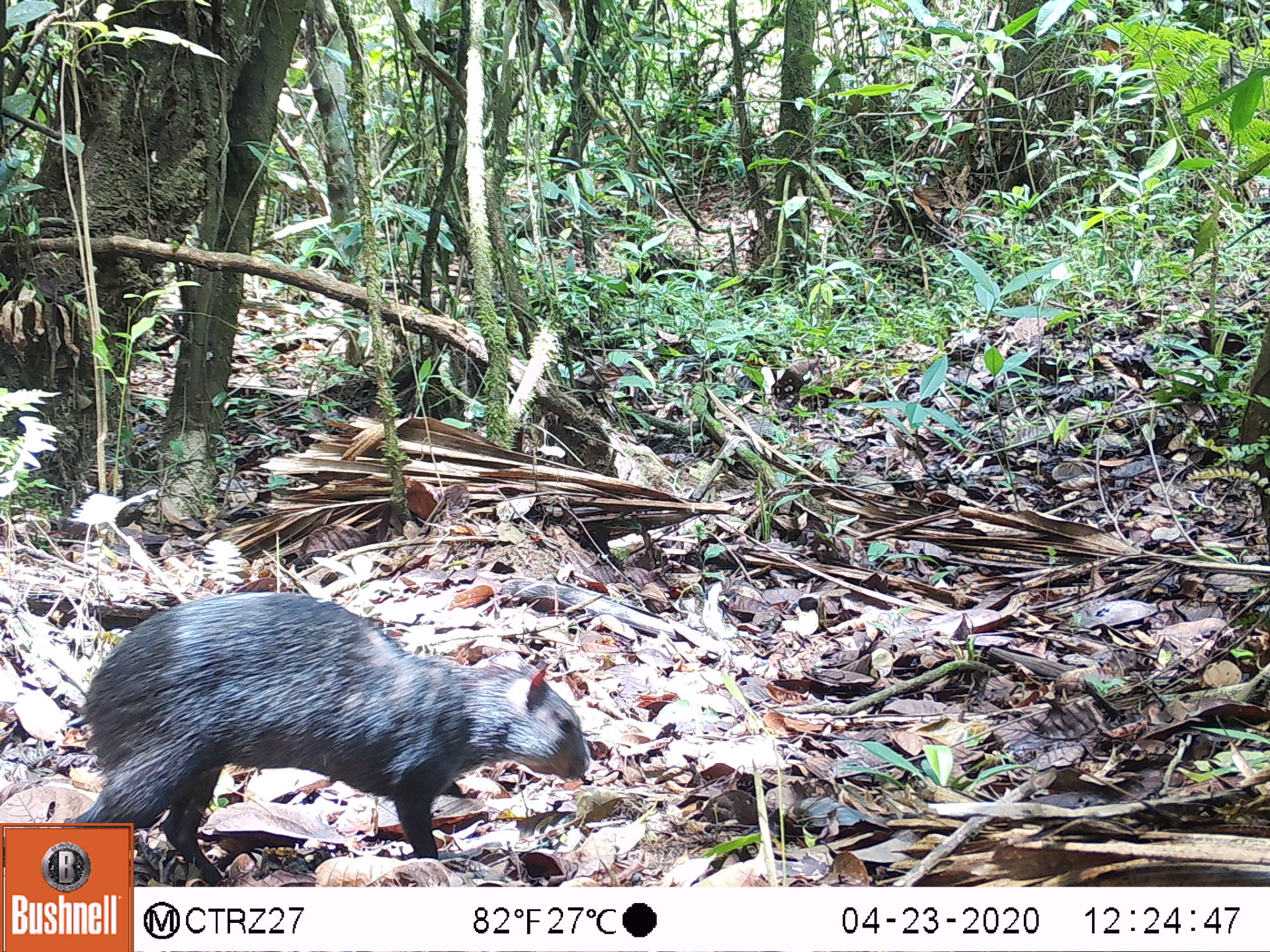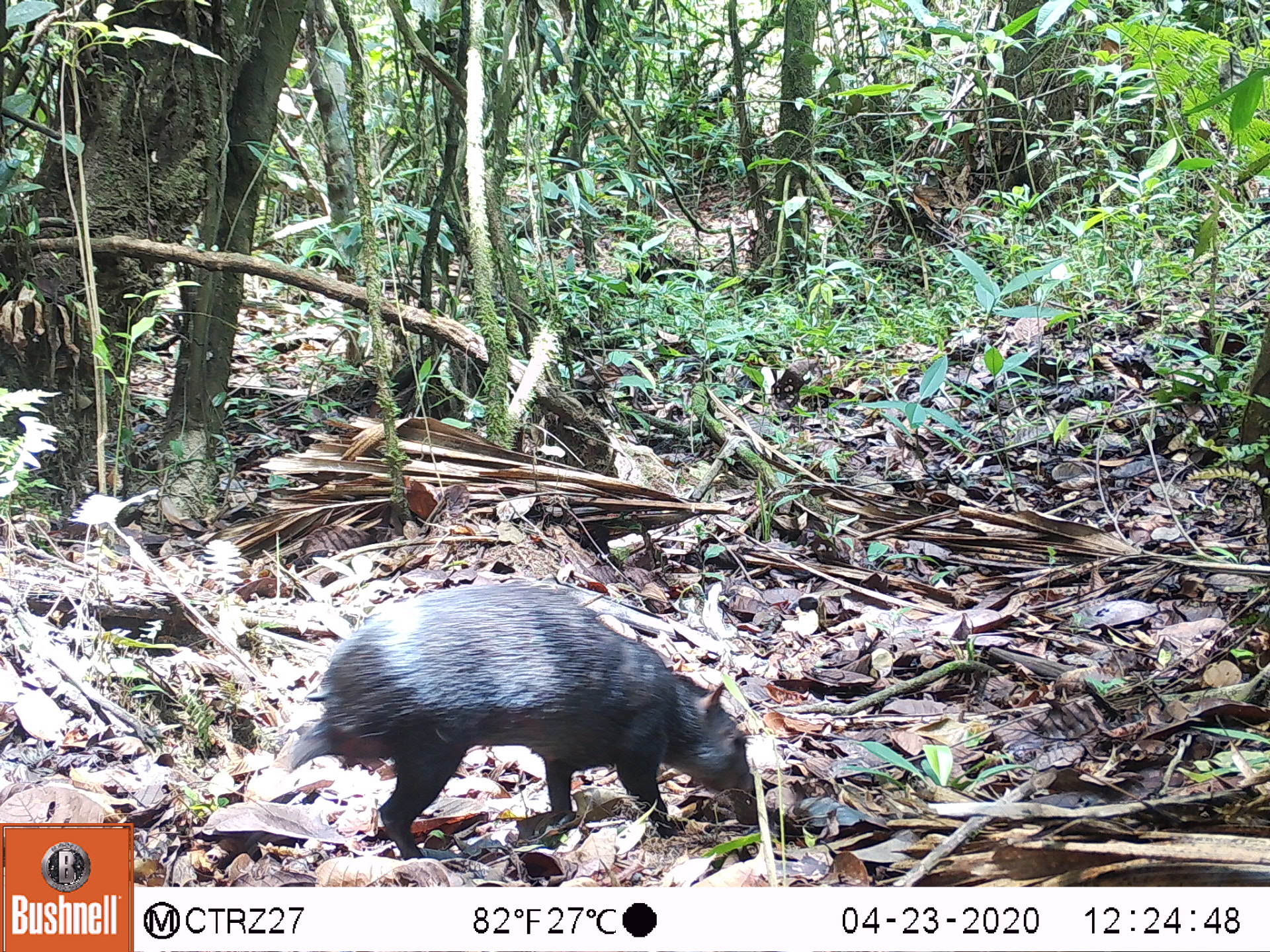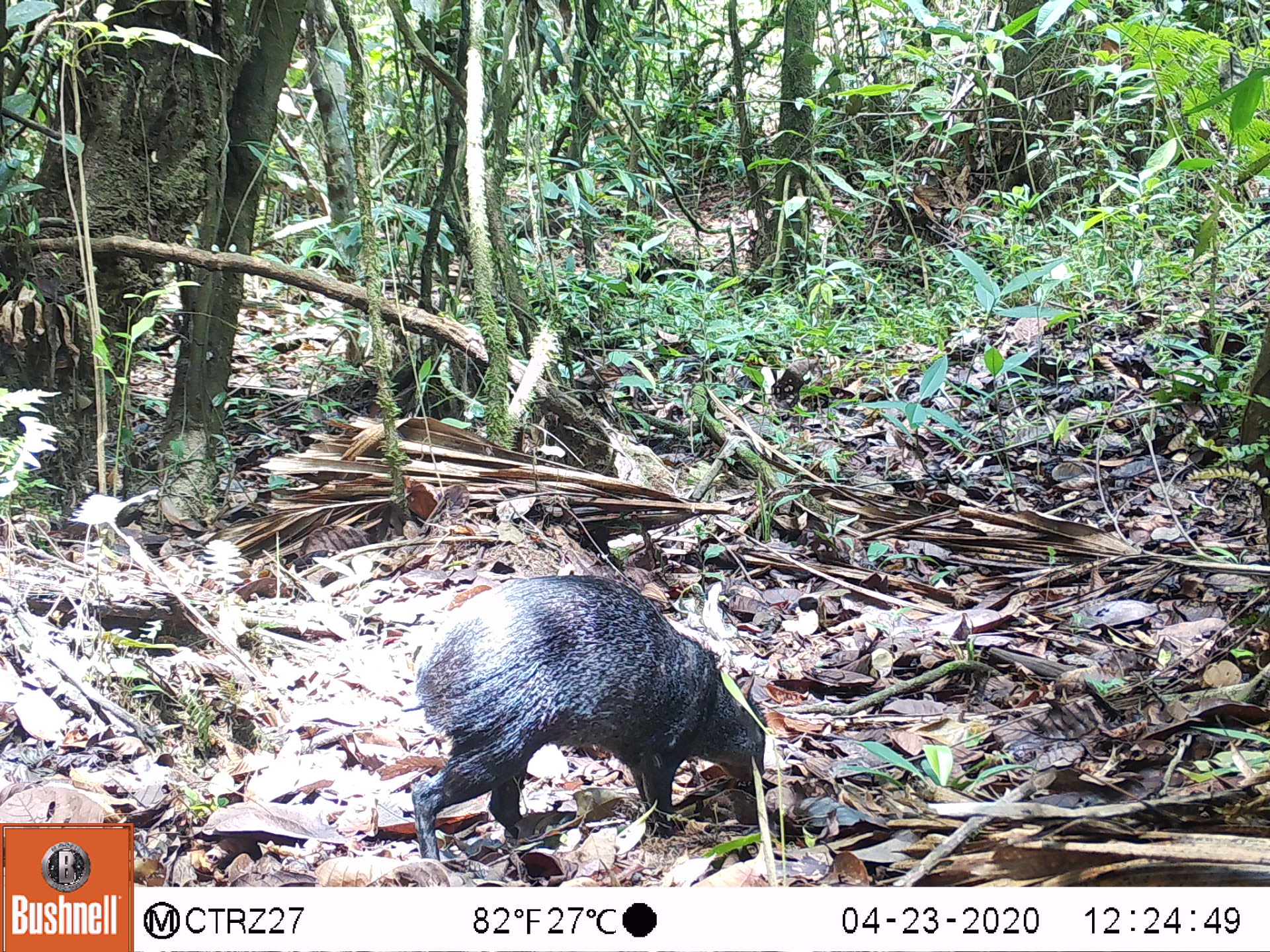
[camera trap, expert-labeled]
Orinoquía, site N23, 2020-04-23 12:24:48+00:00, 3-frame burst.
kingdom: Animalia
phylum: Chordata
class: Mammalia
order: Rodentia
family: Dasyproctidae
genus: Dasyprocta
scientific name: Dasyprocta fuliginosa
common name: black agouti